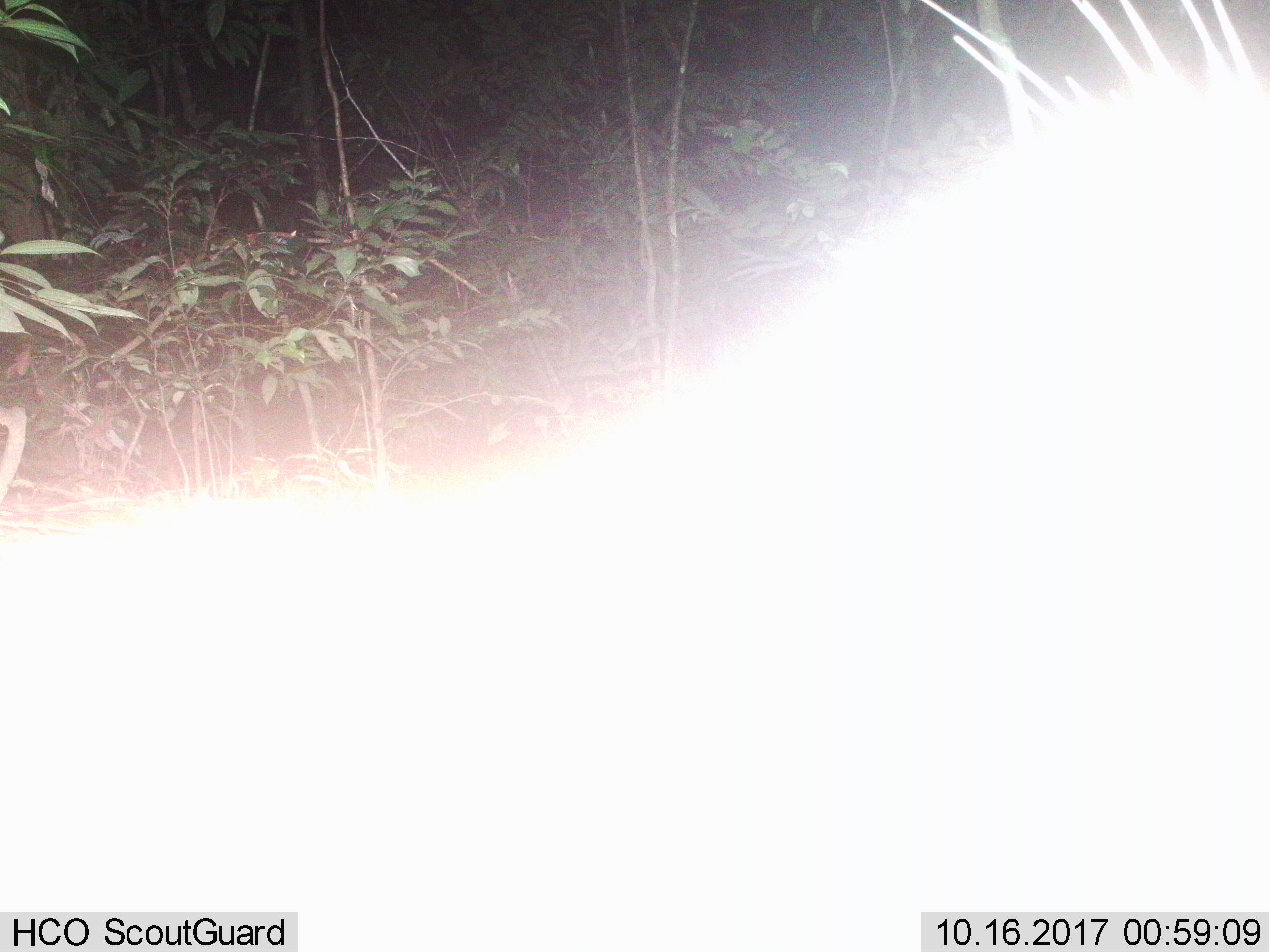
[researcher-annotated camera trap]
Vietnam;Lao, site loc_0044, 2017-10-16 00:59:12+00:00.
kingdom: Animalia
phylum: Chordata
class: Mammalia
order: Rodentia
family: Hystricidae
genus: Hystrix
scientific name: Hystrix brachyura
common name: malayan porcupine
Malayan porcupine (Hystrix brachyura). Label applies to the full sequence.